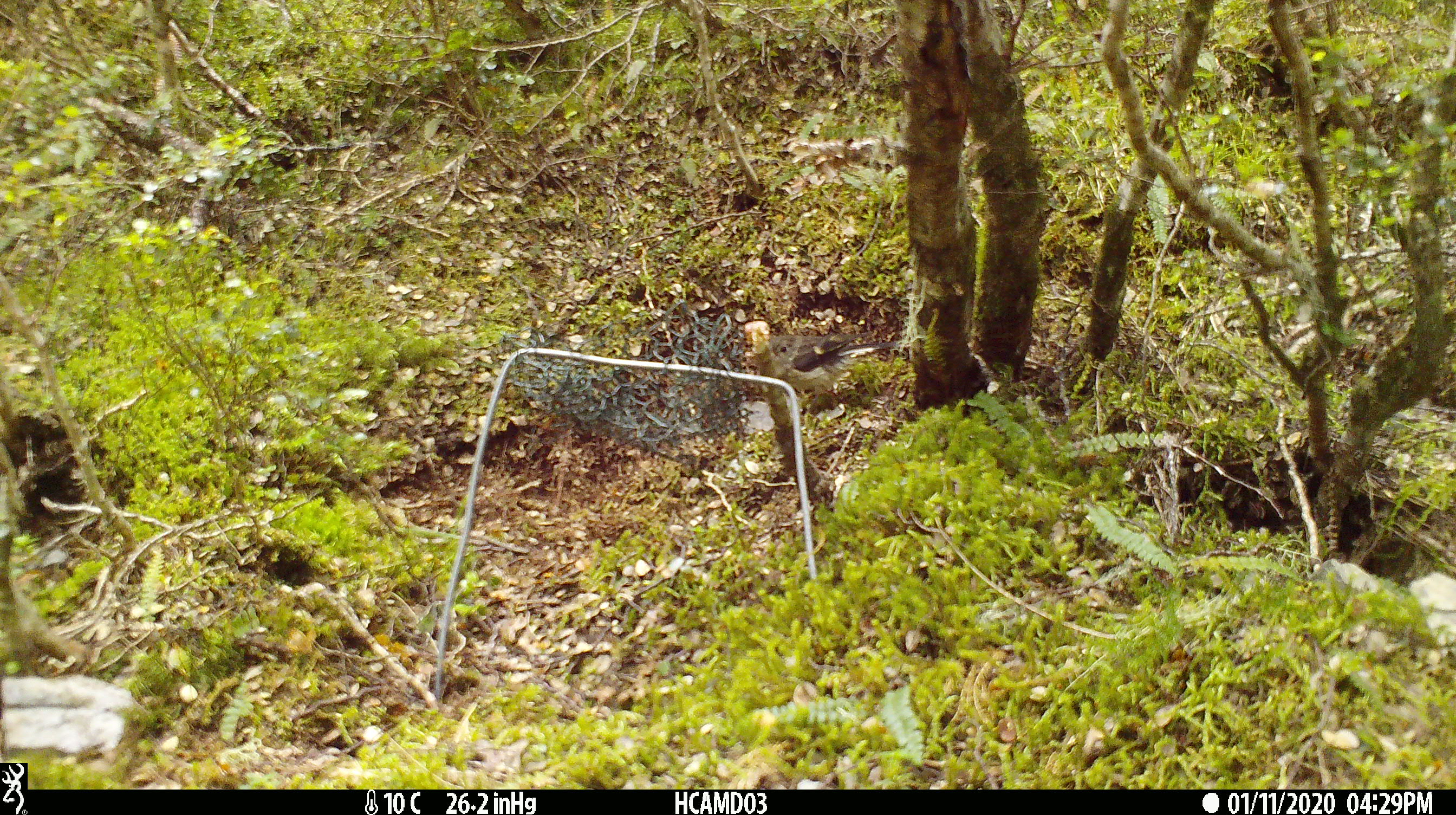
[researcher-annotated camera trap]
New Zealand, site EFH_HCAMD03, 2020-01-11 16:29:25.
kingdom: Animalia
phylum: Chordata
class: Aves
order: Passeriformes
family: Petroicidae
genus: Petroica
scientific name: Petroica macrocephala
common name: tomtit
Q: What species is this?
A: Tomtit (Petroica macrocephala).